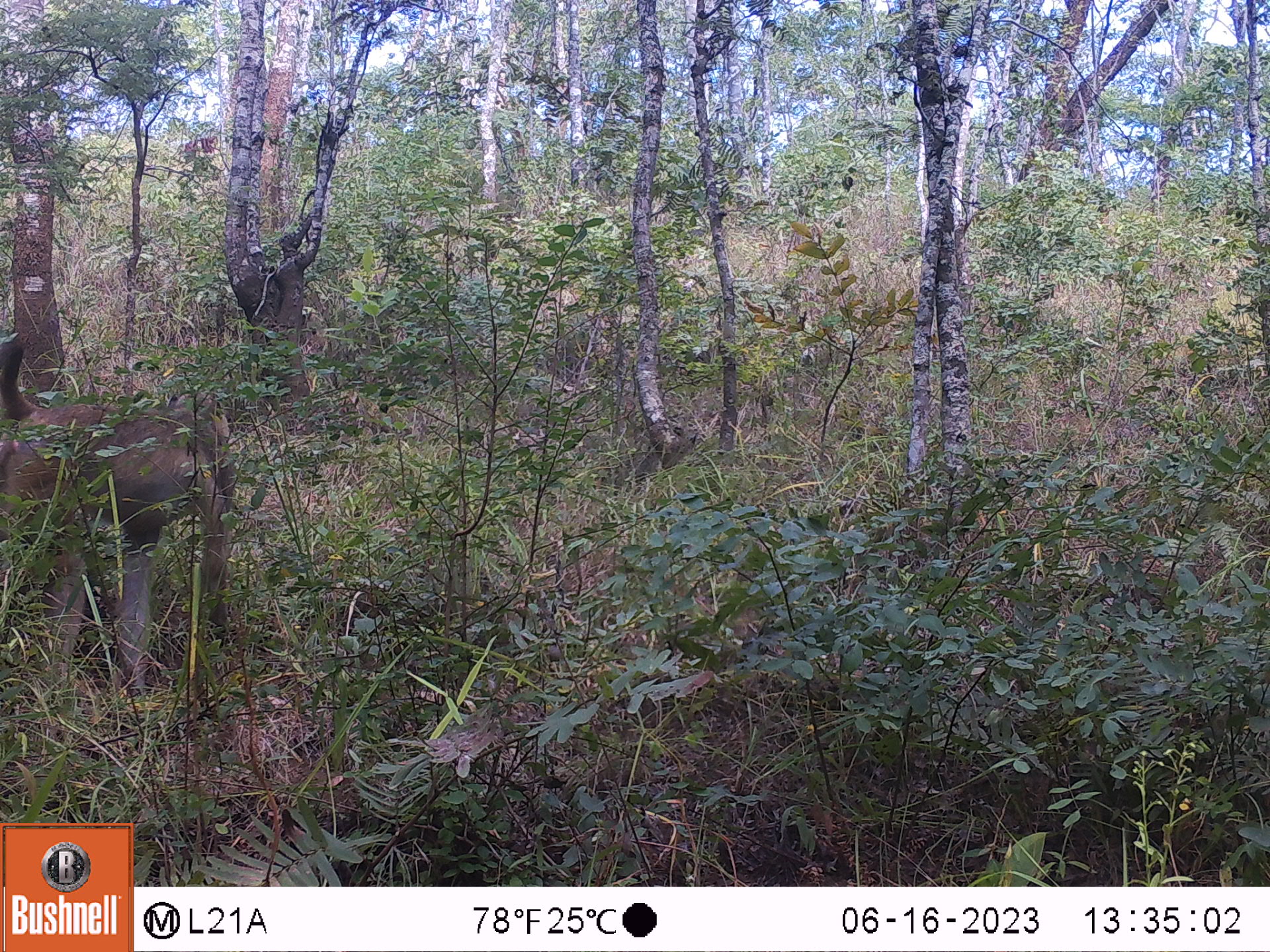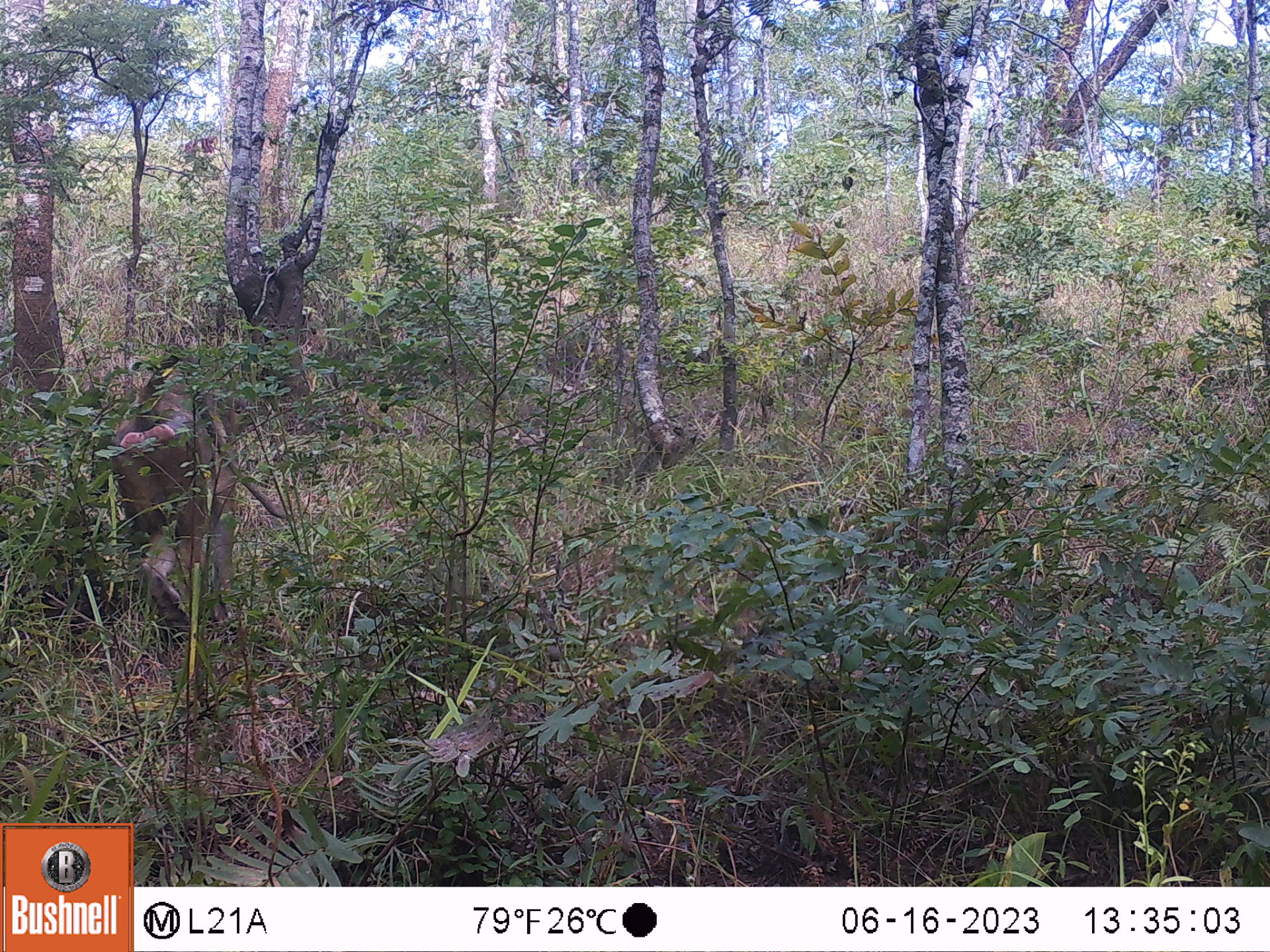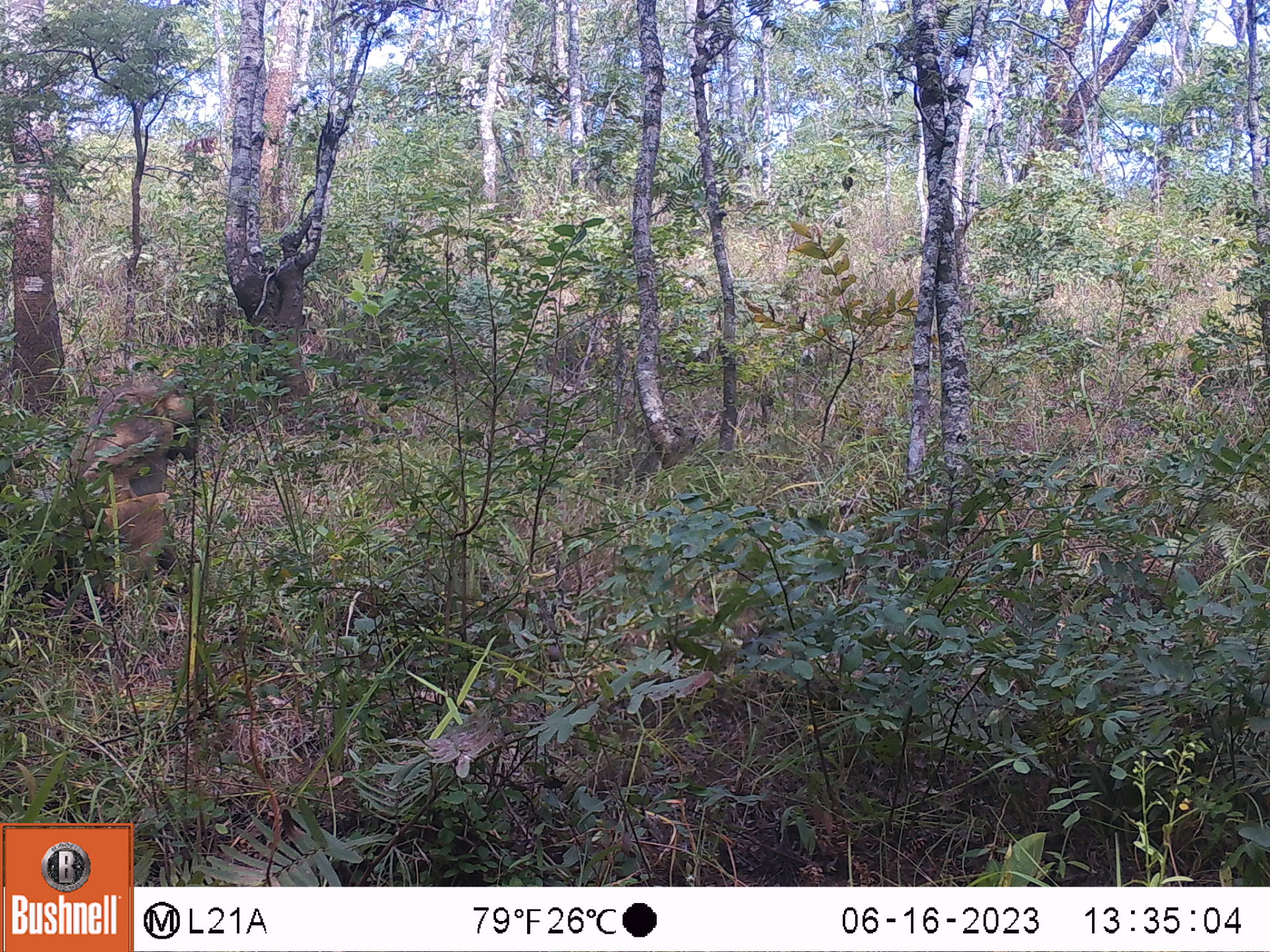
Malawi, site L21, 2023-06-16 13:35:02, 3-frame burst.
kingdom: Animalia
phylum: Chordata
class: Mammalia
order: Primates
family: Cercopithecidae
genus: Papio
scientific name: Papio cynocephalus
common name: yellow baboon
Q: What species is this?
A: Yellow baboon (Papio cynocephalus).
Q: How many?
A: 1.